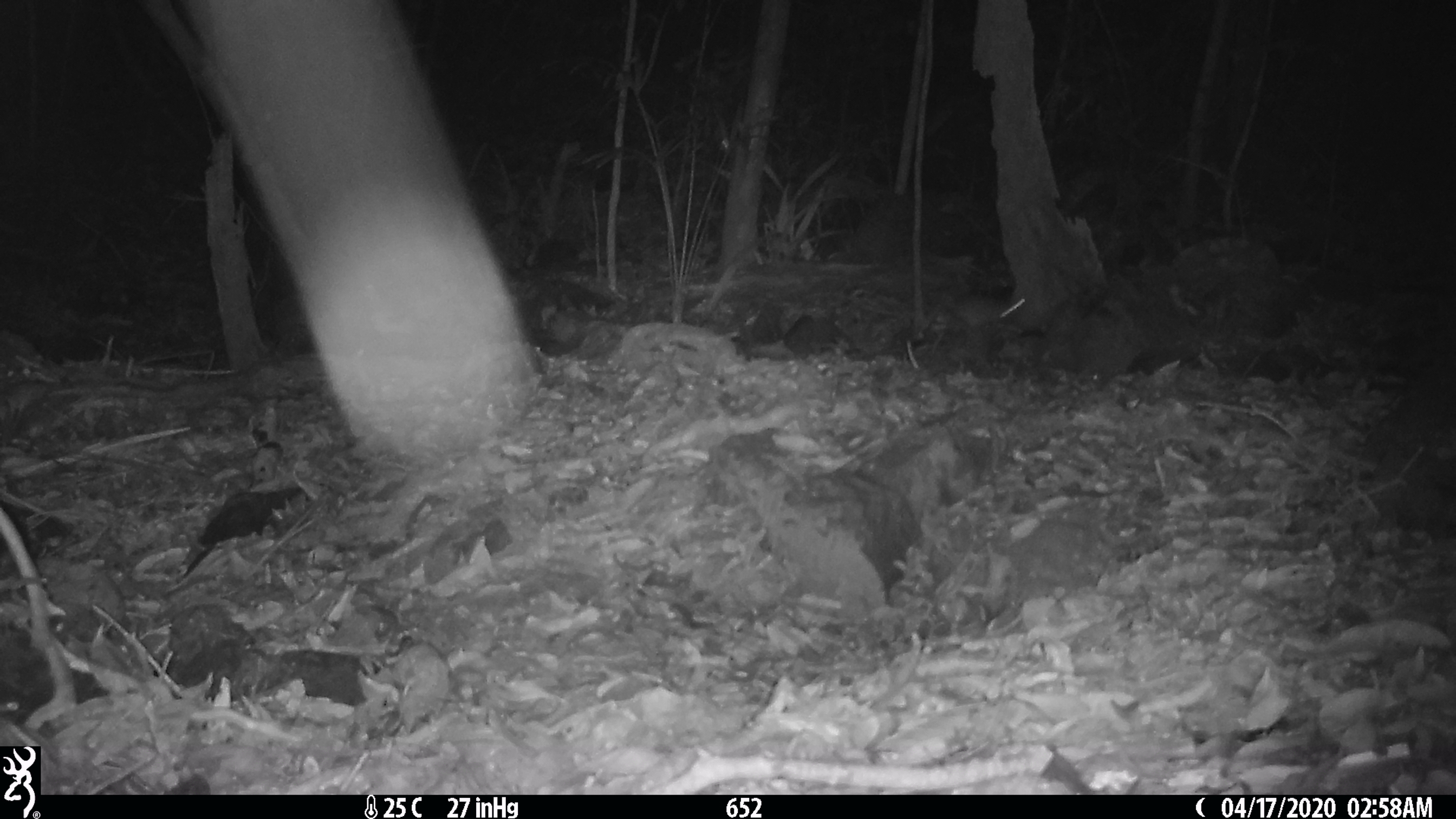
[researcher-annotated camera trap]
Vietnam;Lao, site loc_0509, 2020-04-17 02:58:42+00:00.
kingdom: Animalia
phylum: Chordata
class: Mammalia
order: Rodentia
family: Muridae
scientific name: Muridae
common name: old-world mice and rats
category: unidentified murid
Unidentified murid (old-world mice and rats) (Muridae). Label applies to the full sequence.